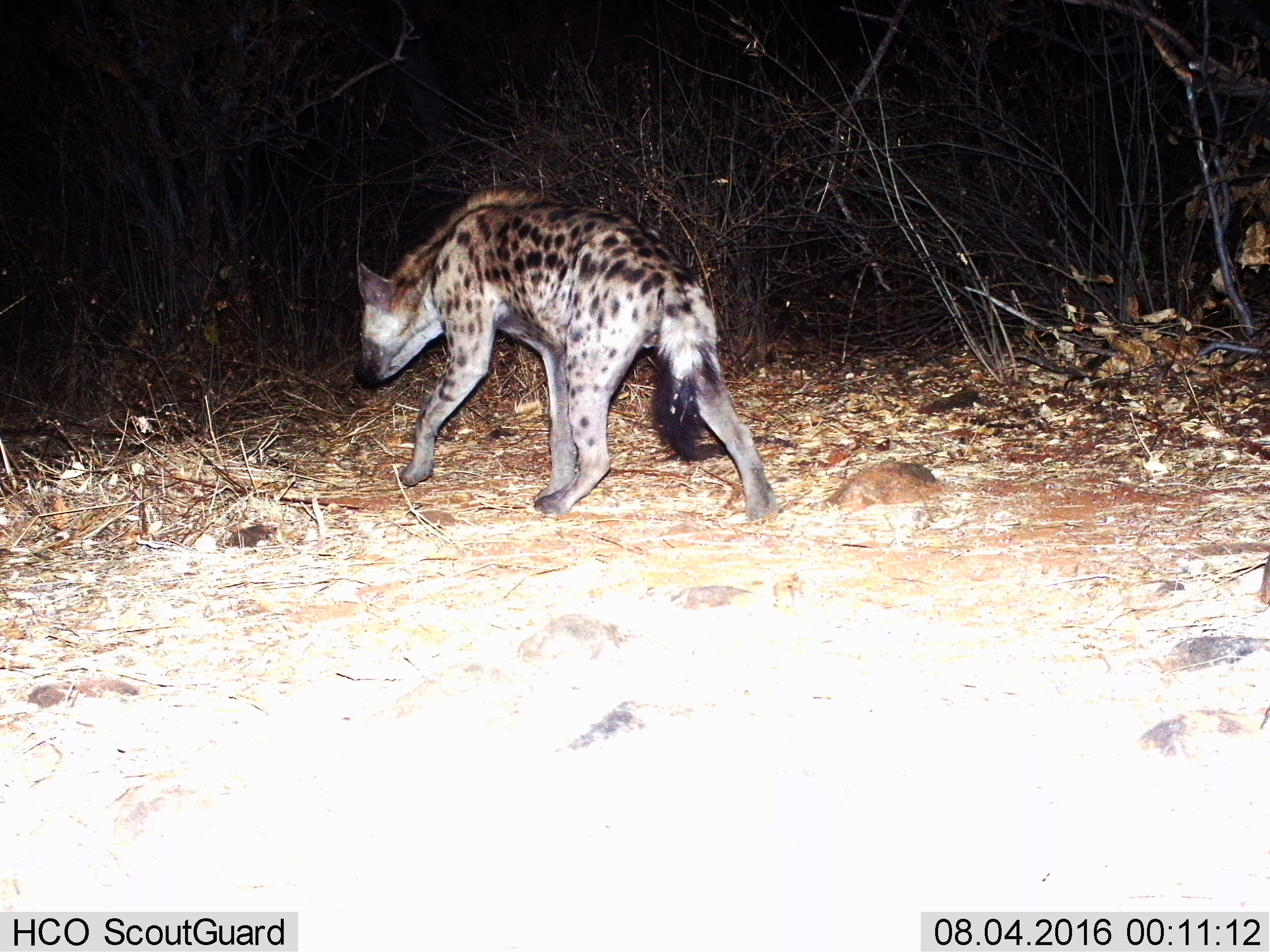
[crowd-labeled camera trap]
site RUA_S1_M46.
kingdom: Animalia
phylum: Chordata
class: Mammalia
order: Carnivora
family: Hyaenidae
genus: Crocuta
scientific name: Crocuta crocuta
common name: spotted hyena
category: hyenaspotted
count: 1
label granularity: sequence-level